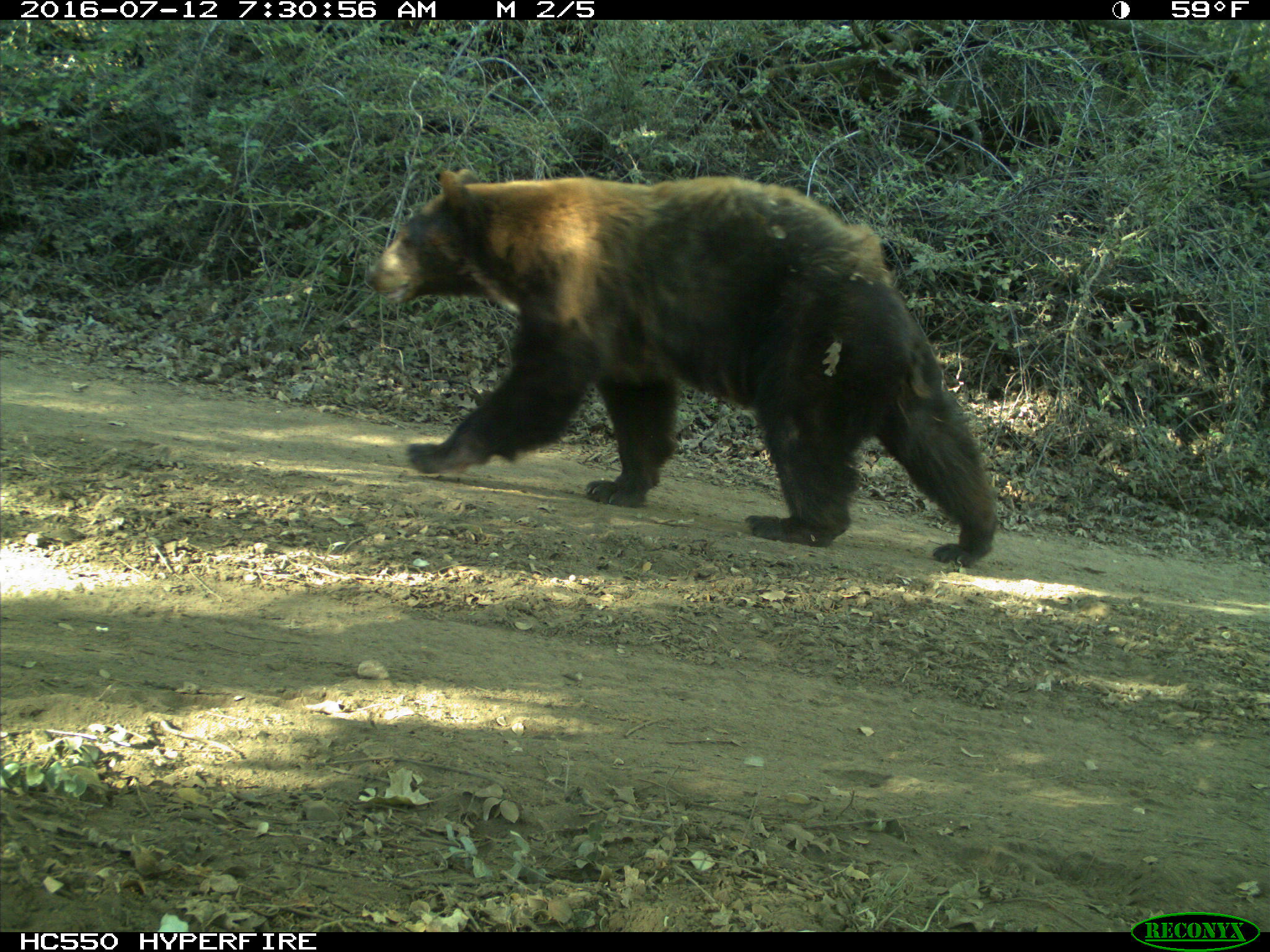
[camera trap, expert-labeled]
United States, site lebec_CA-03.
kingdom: Animalia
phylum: Chordata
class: Mammalia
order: Carnivora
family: Ursidae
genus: Ursus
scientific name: Ursus americanus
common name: american black bear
Ursus americanus (american black bear).